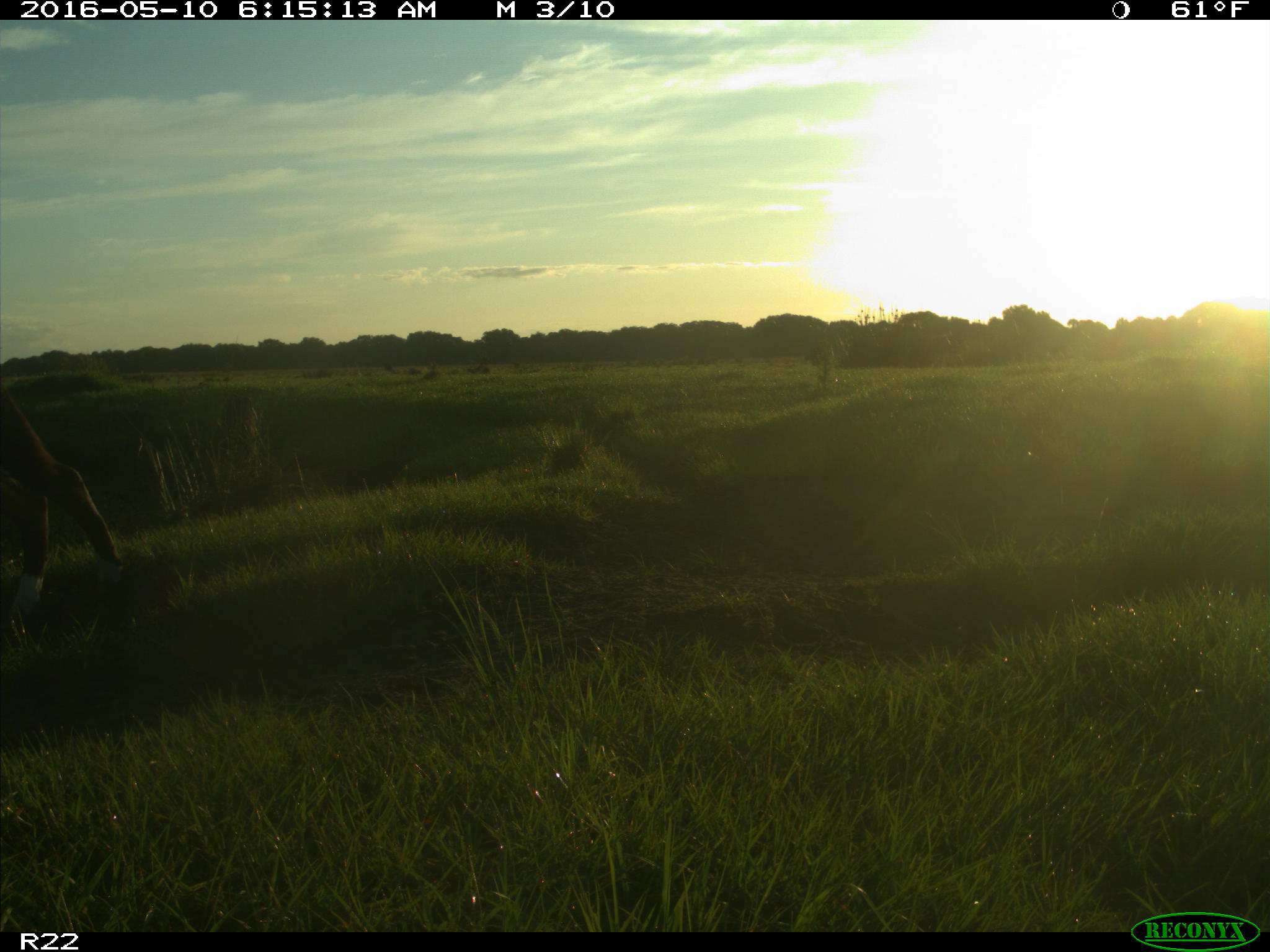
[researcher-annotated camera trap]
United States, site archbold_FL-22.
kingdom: Animalia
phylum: Chordata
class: Mammalia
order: Artiodactyla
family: Bovidae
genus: Bos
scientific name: Bos taurus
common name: domestic cow